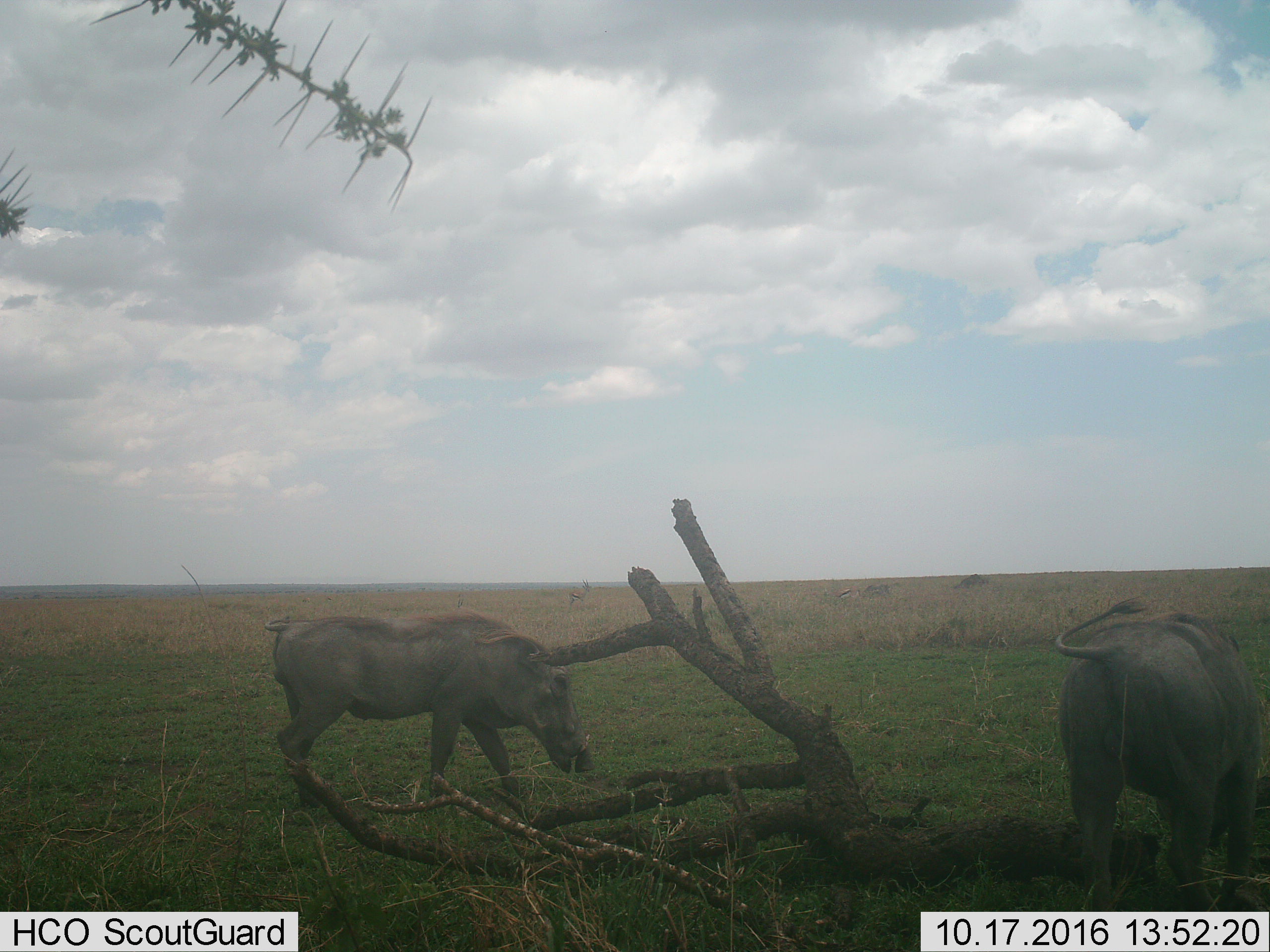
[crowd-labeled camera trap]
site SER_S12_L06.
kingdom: Animalia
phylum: Chordata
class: Mammalia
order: Artiodactyla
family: Suidae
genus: Phacochoerus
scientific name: Phacochoerus africanus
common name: warthog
Warthog (Phacochoerus africanus), count 2. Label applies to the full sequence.